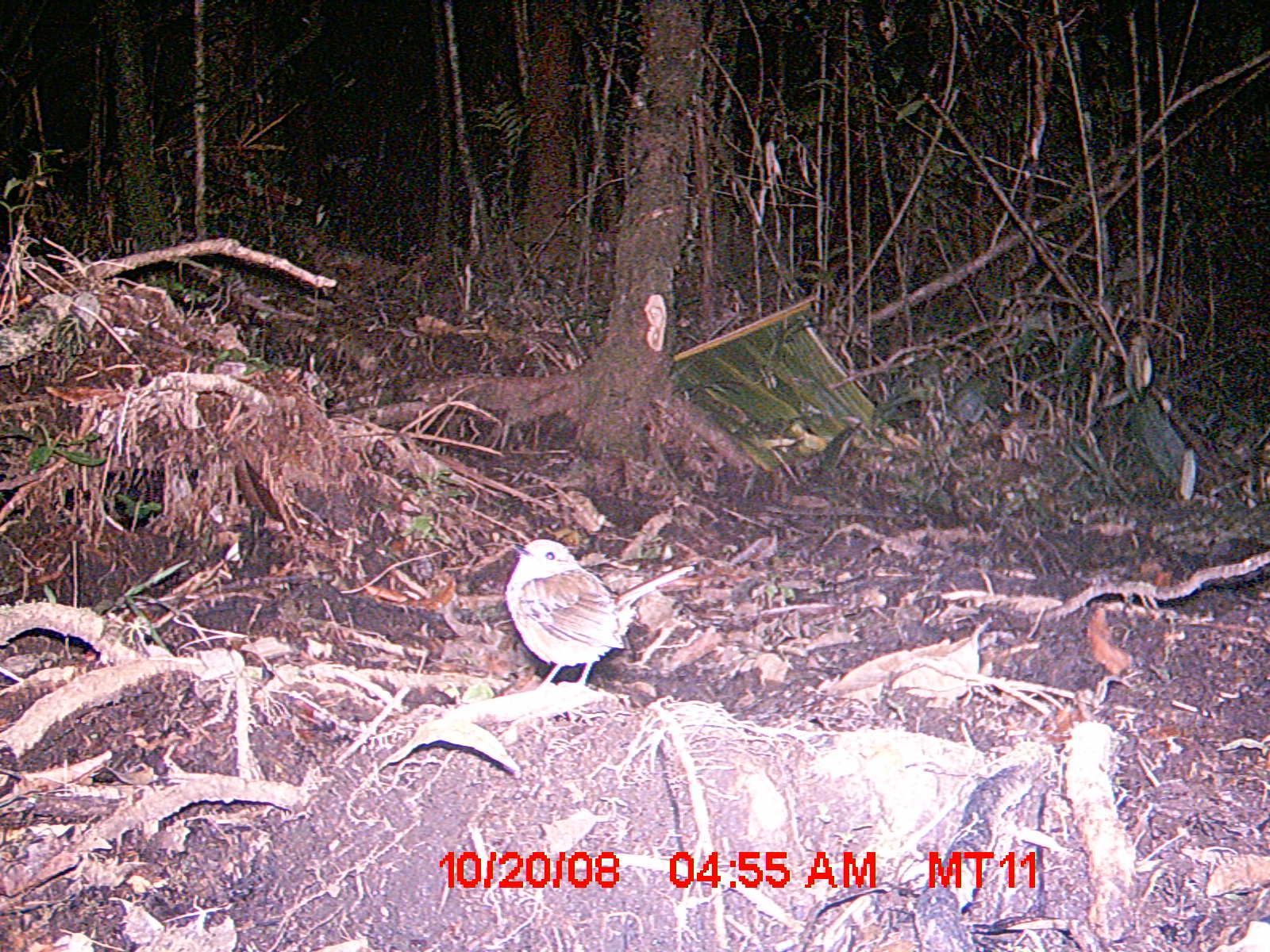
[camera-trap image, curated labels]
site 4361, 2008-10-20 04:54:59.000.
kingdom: Animalia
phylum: Chordata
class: Aves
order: Passeriformes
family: Muscicapidae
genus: Copsychus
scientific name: Copsychus albospecularis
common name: madagascar magpie-robin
Copsychus albospecularis (madagascar magpie-robin), count 1.